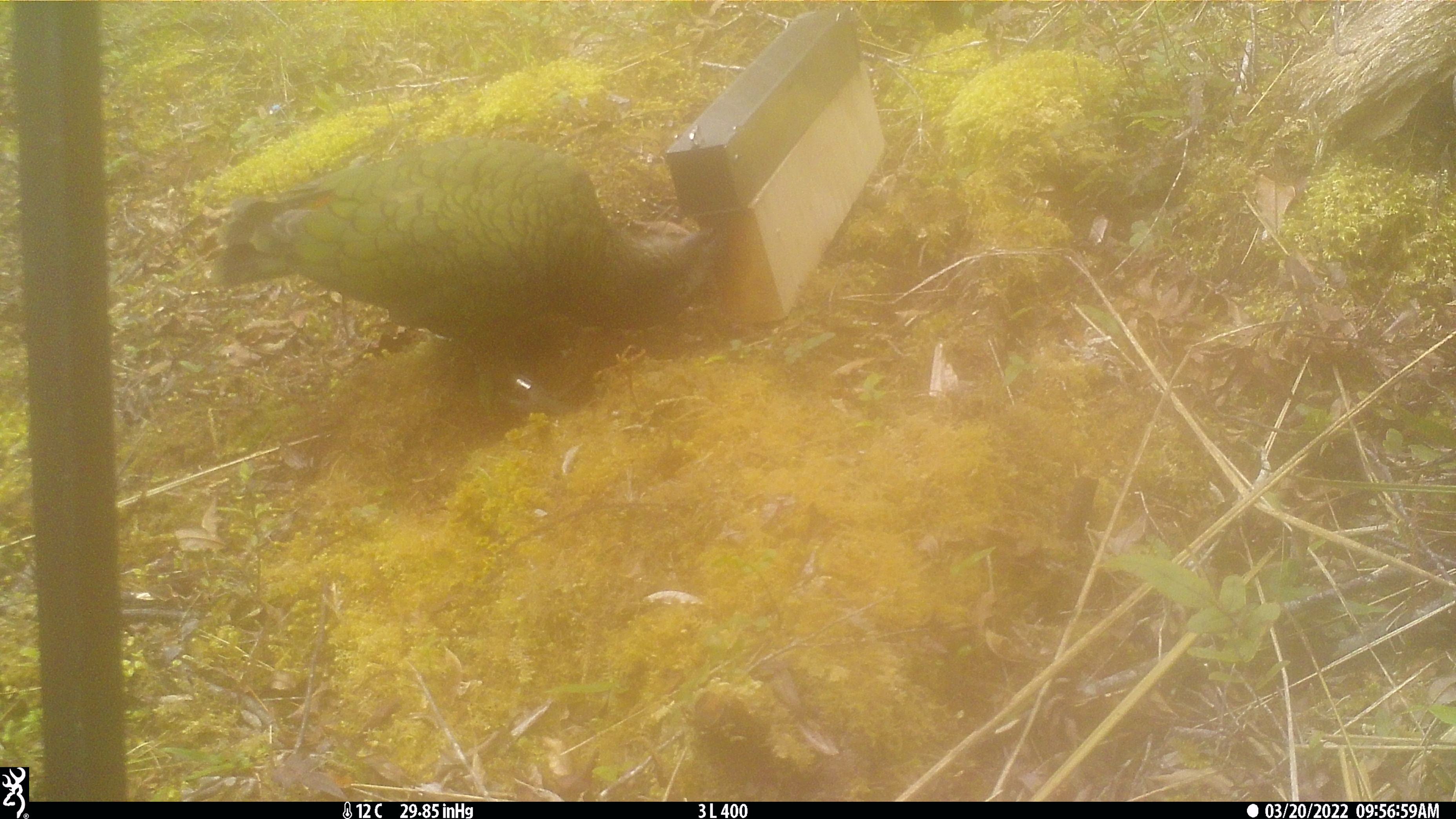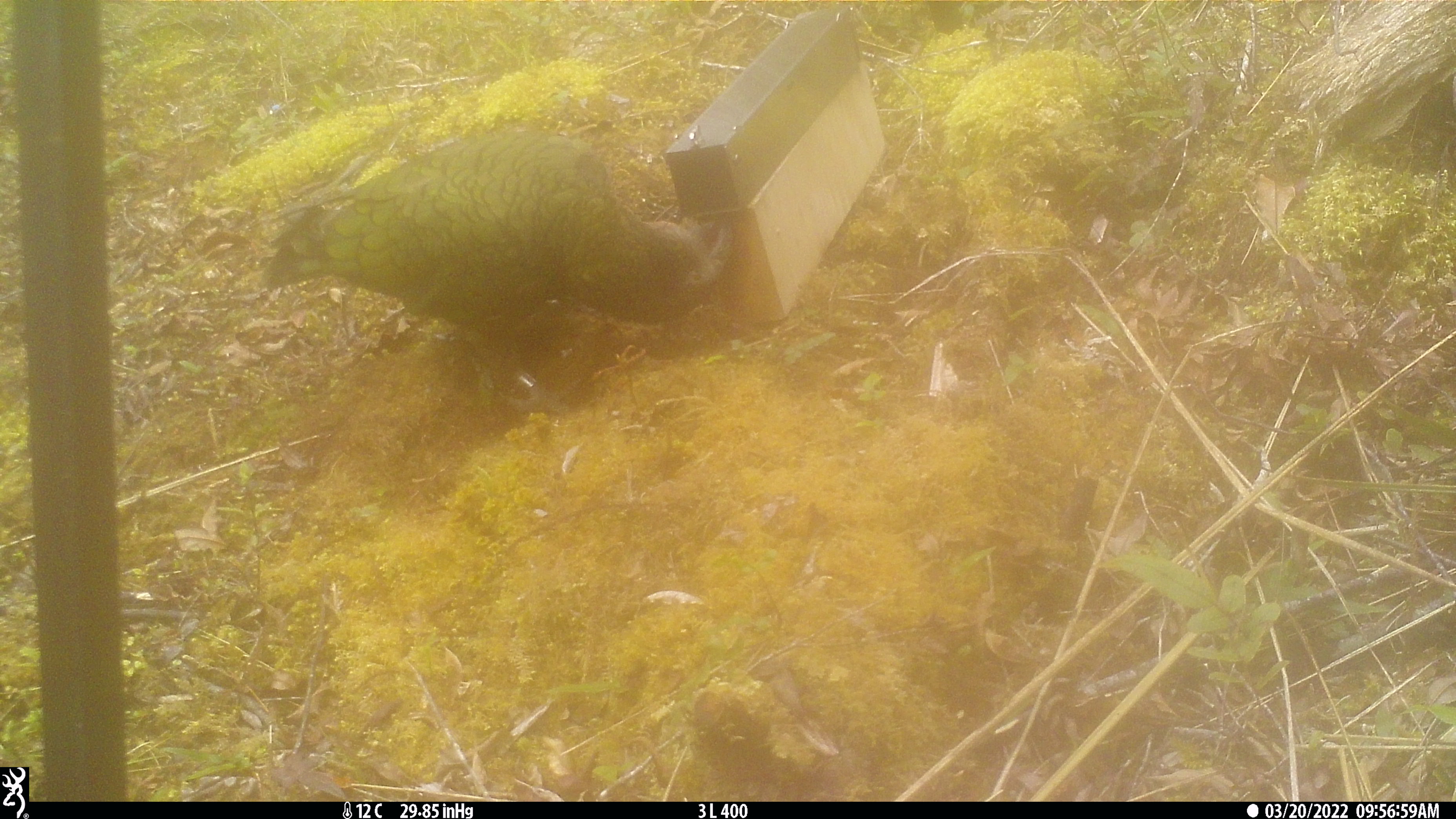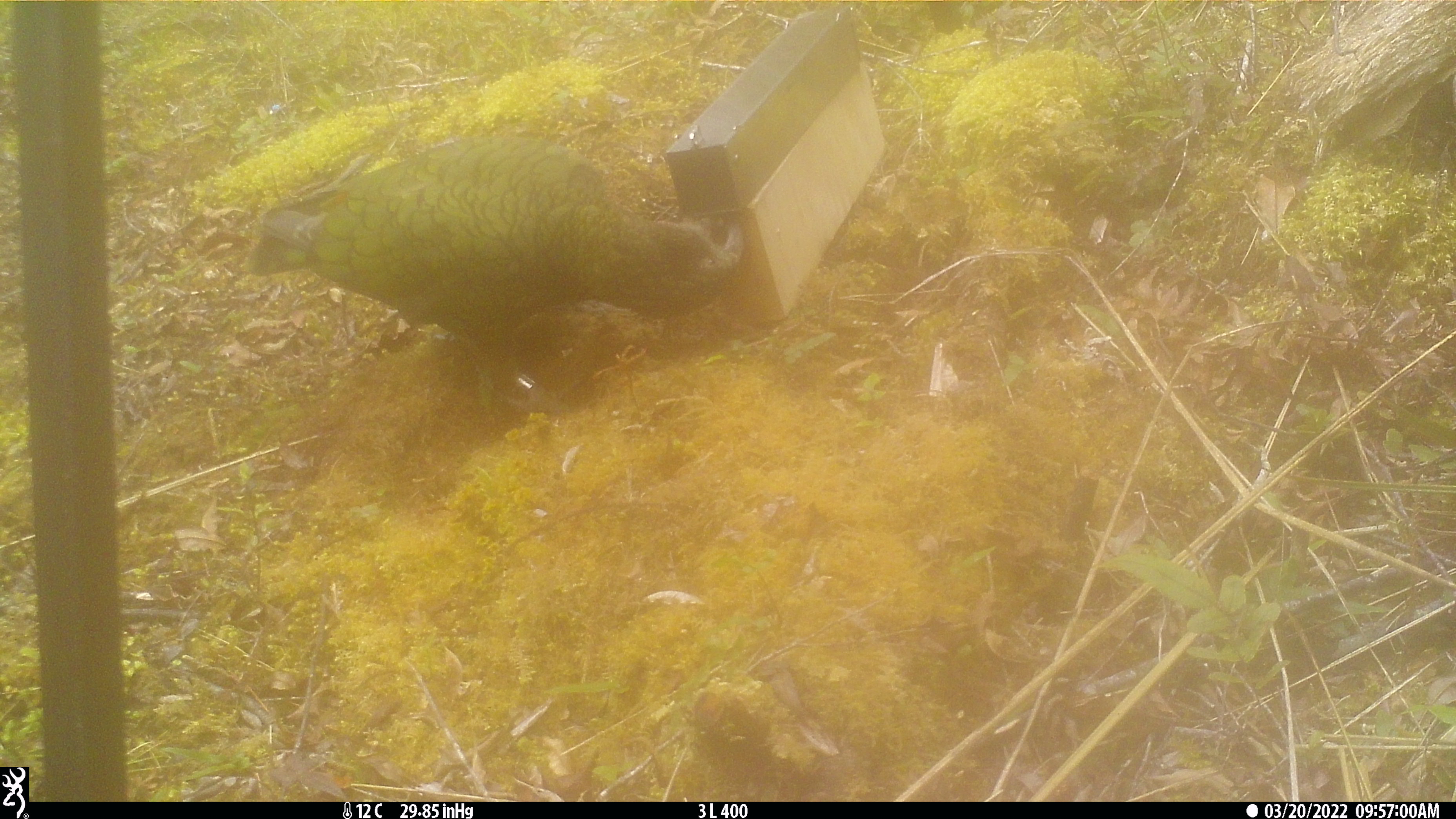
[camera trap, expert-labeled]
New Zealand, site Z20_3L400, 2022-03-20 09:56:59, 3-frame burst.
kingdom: Animalia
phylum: Chordata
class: Aves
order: Psittaciformes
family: Strigopidae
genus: Nestor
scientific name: Nestor notabilis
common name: kea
Kea (Nestor notabilis).